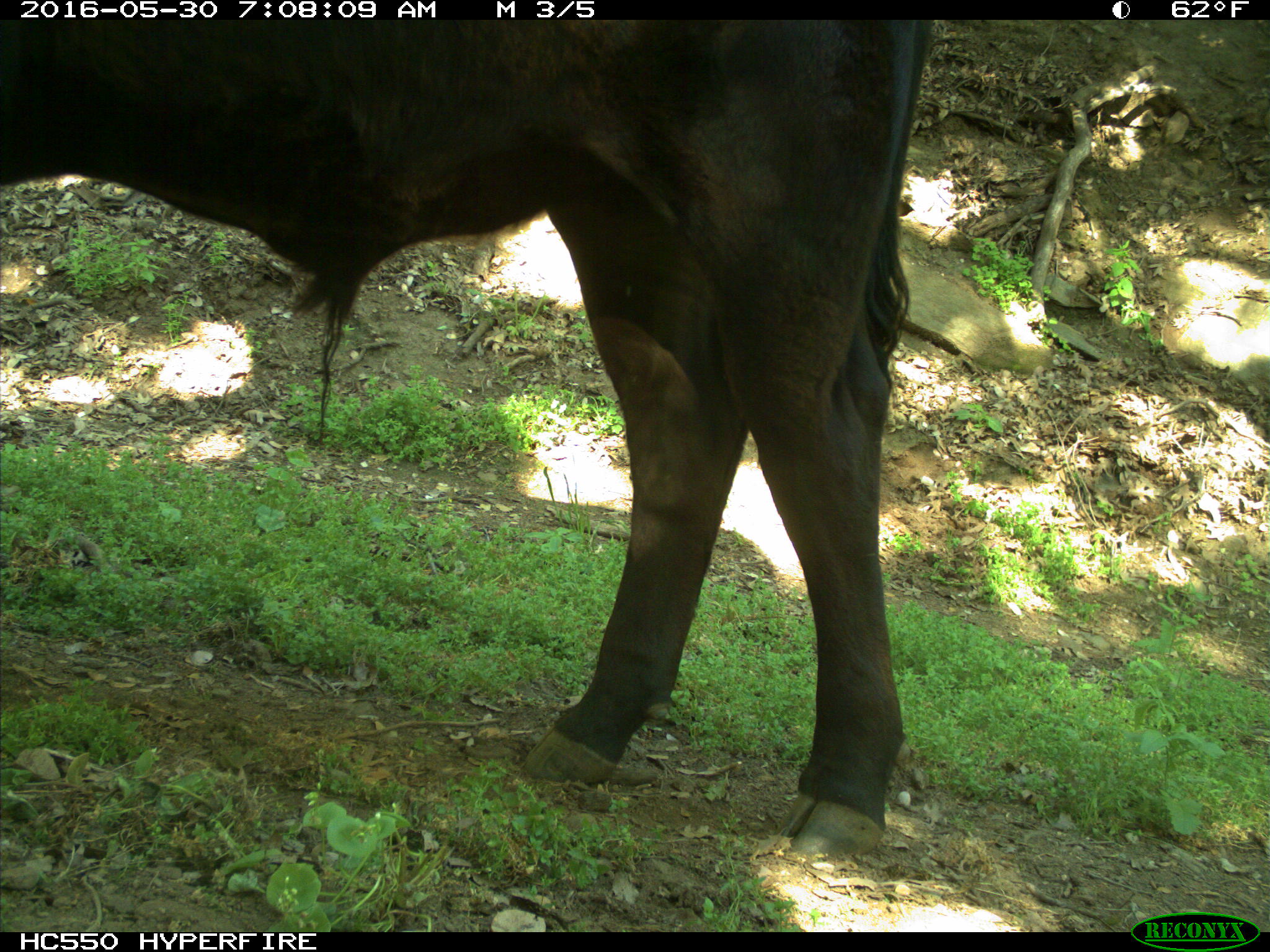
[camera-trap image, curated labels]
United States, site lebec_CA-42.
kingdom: Animalia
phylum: Chordata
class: Mammalia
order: Artiodactyla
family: Bovidae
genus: Bos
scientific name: Bos taurus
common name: domestic cow